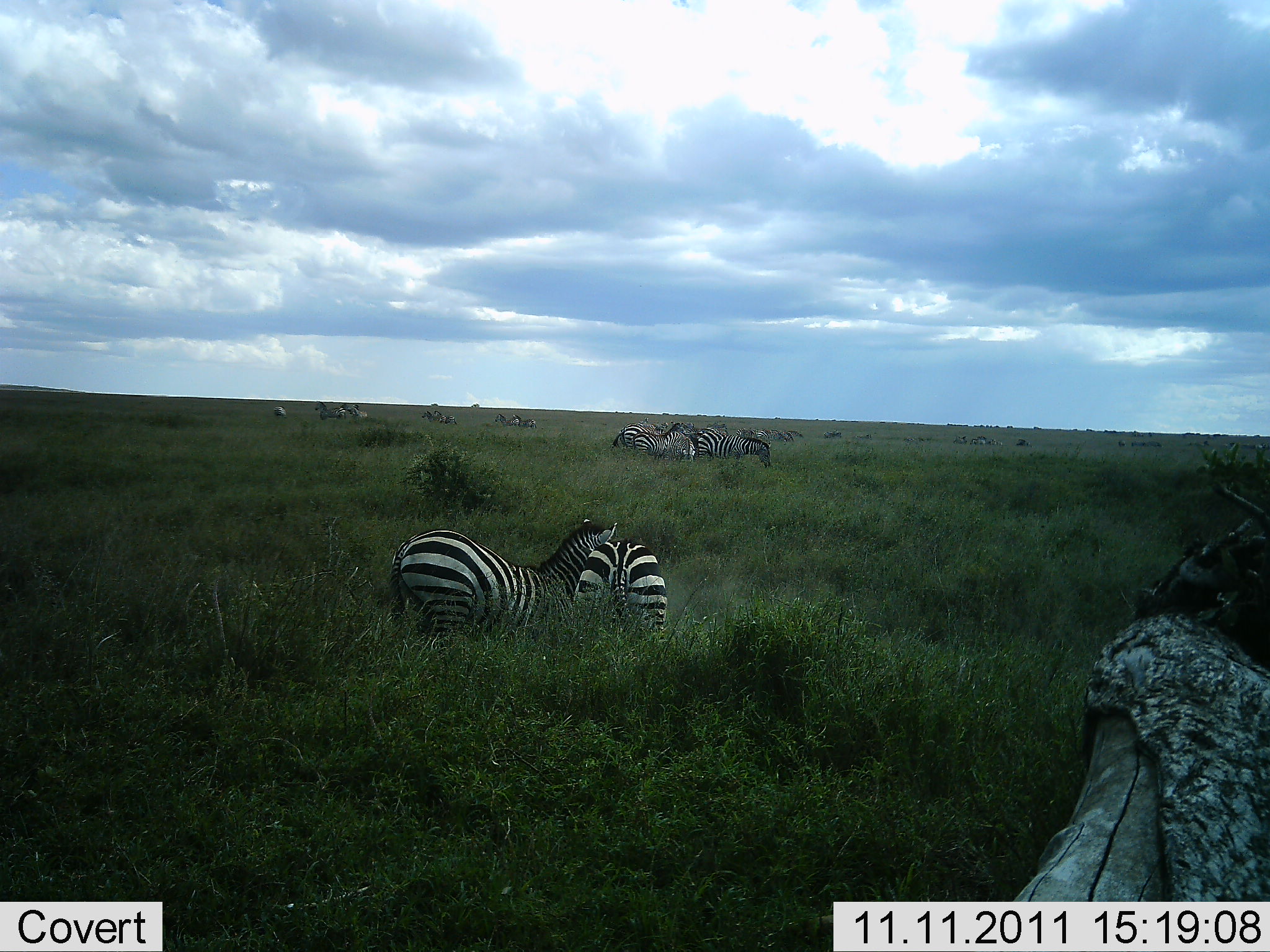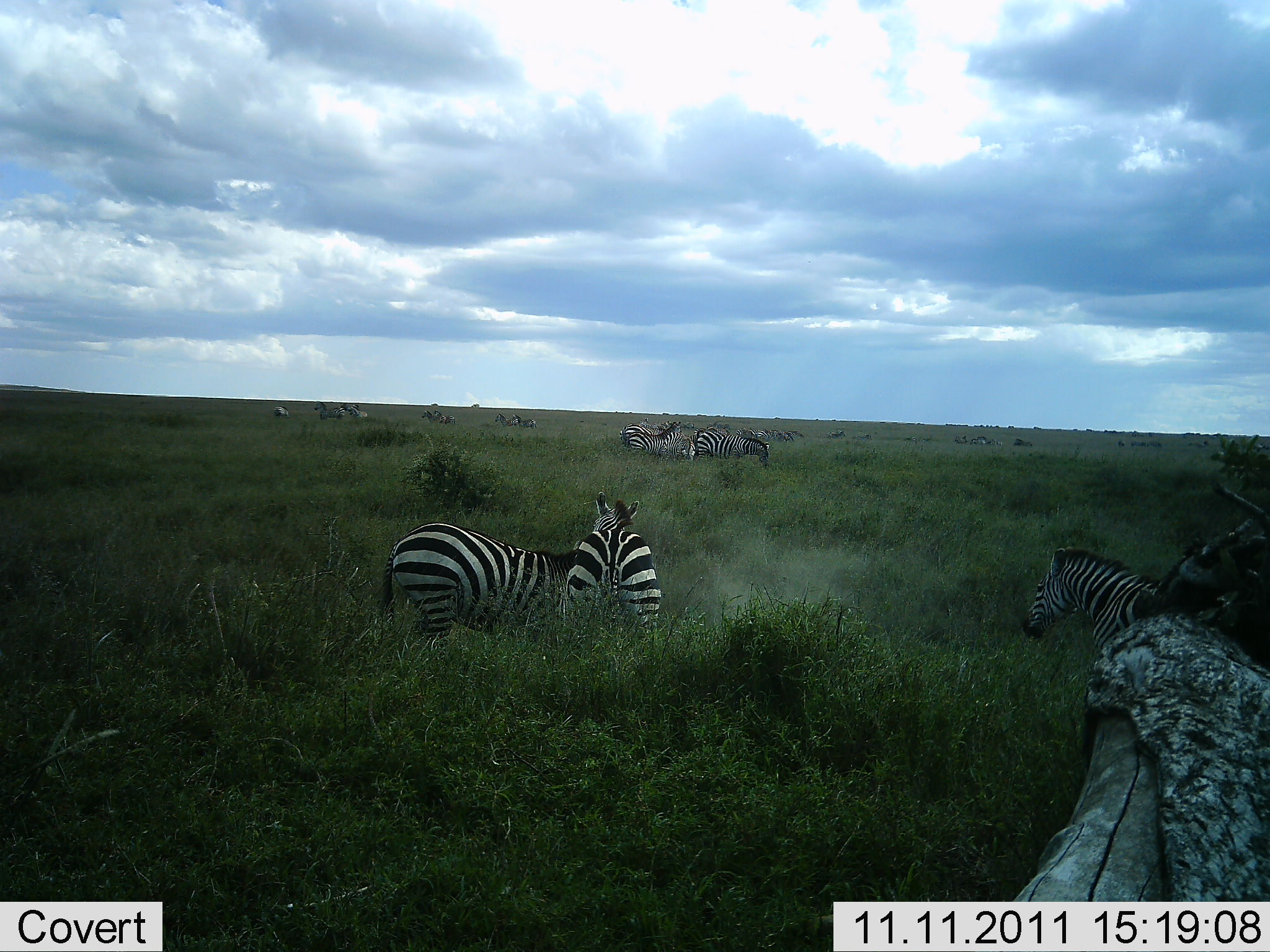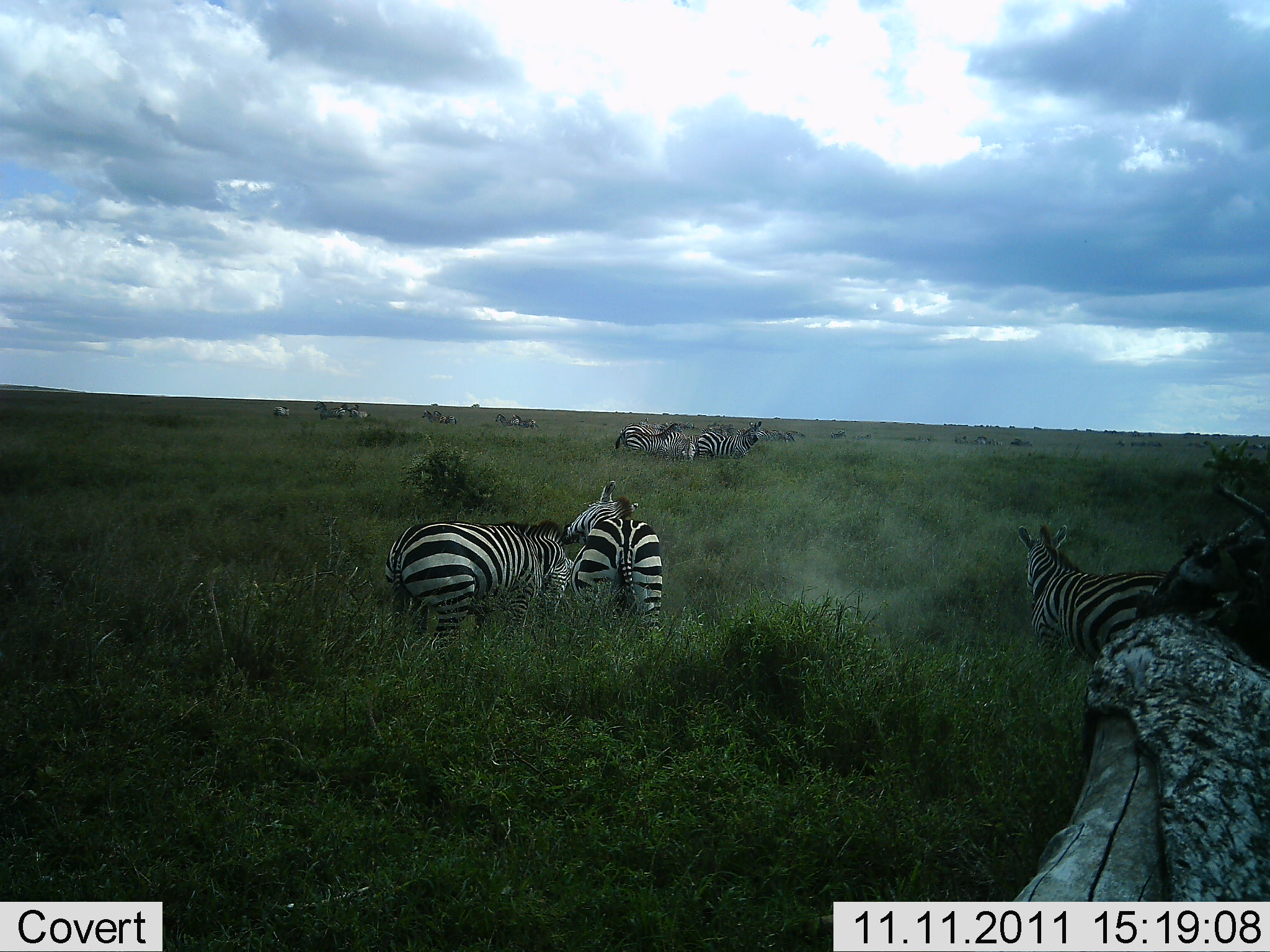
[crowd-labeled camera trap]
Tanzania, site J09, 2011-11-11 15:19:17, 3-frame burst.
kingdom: Animalia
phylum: Chordata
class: Mammalia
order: Perissodactyla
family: Equidae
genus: Equus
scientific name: Equus quagga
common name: plains zebra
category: zebra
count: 11-50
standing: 77%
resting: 15%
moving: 31%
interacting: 54%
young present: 0%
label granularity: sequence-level